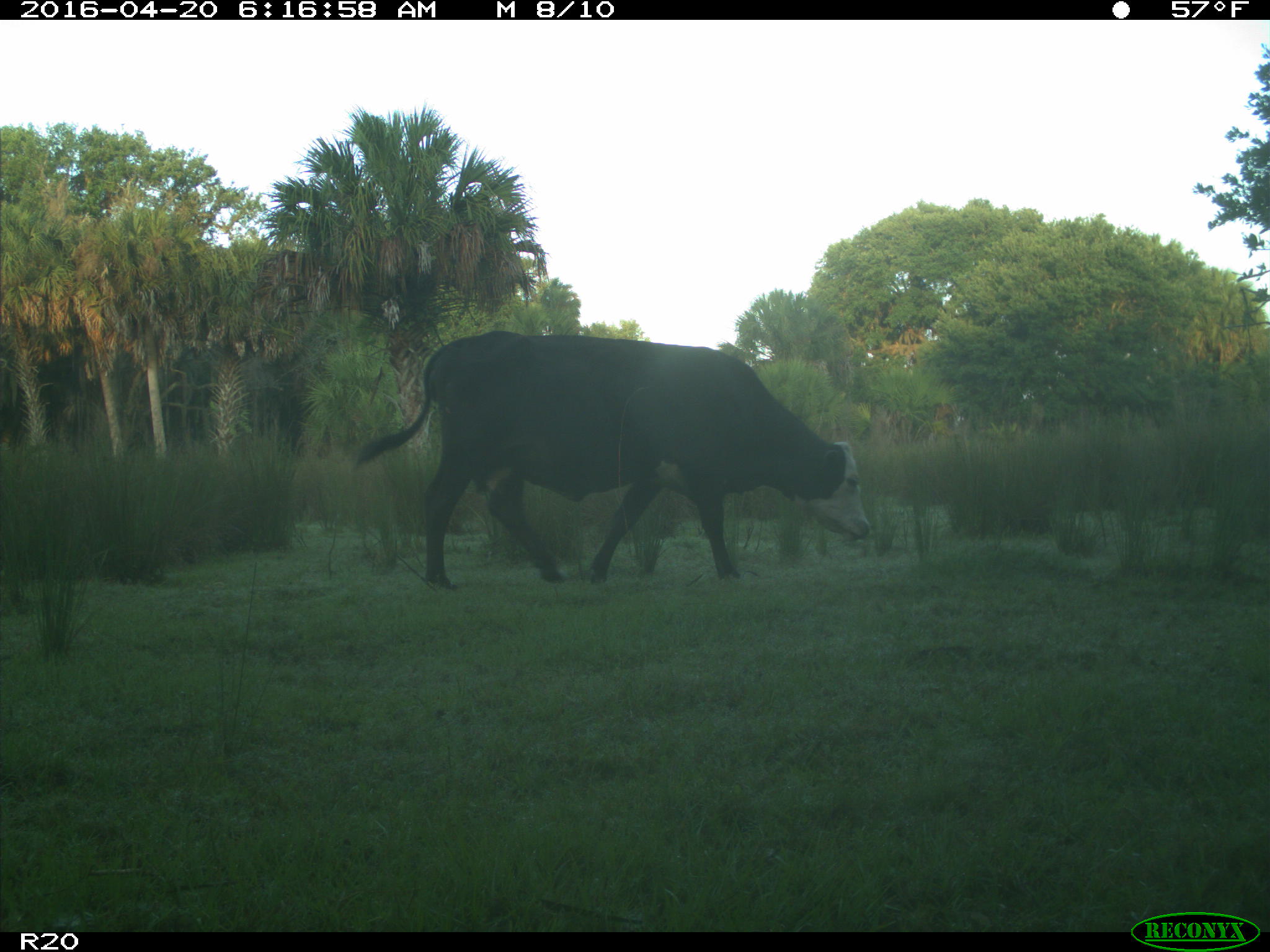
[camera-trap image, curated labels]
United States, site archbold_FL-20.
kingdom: Animalia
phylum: Chordata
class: Mammalia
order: Artiodactyla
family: Bovidae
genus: Bos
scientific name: Bos taurus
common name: domestic cow